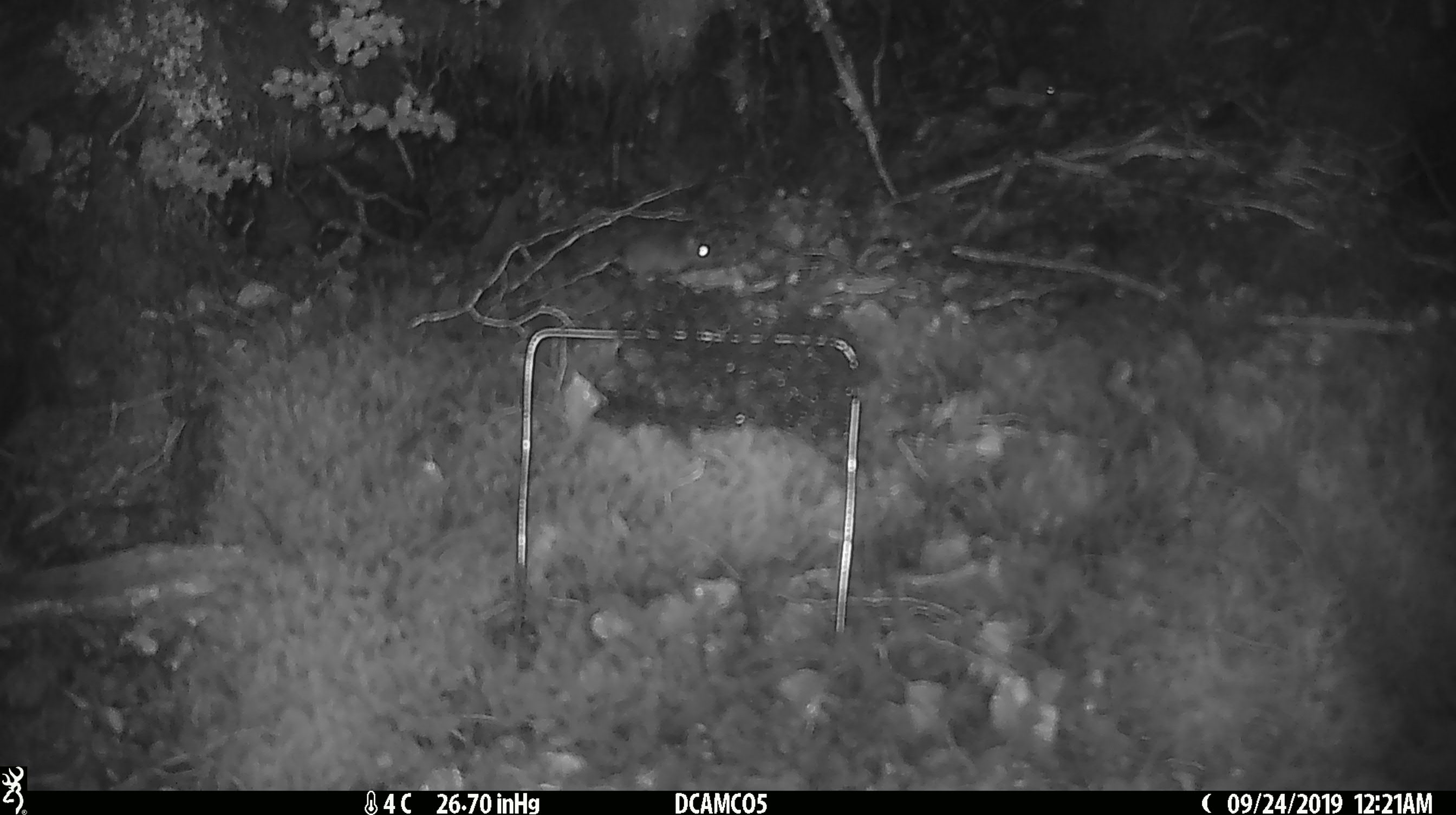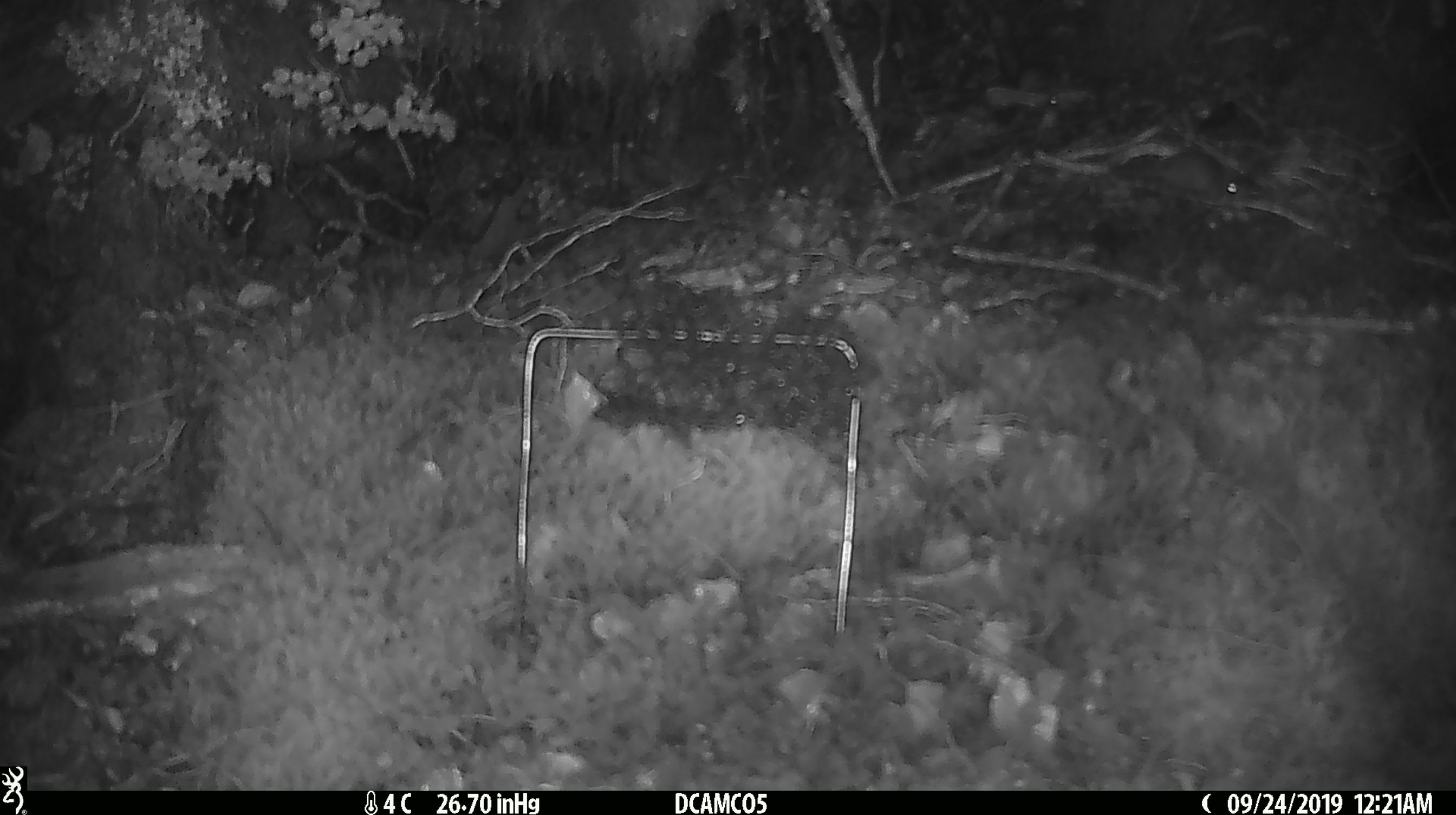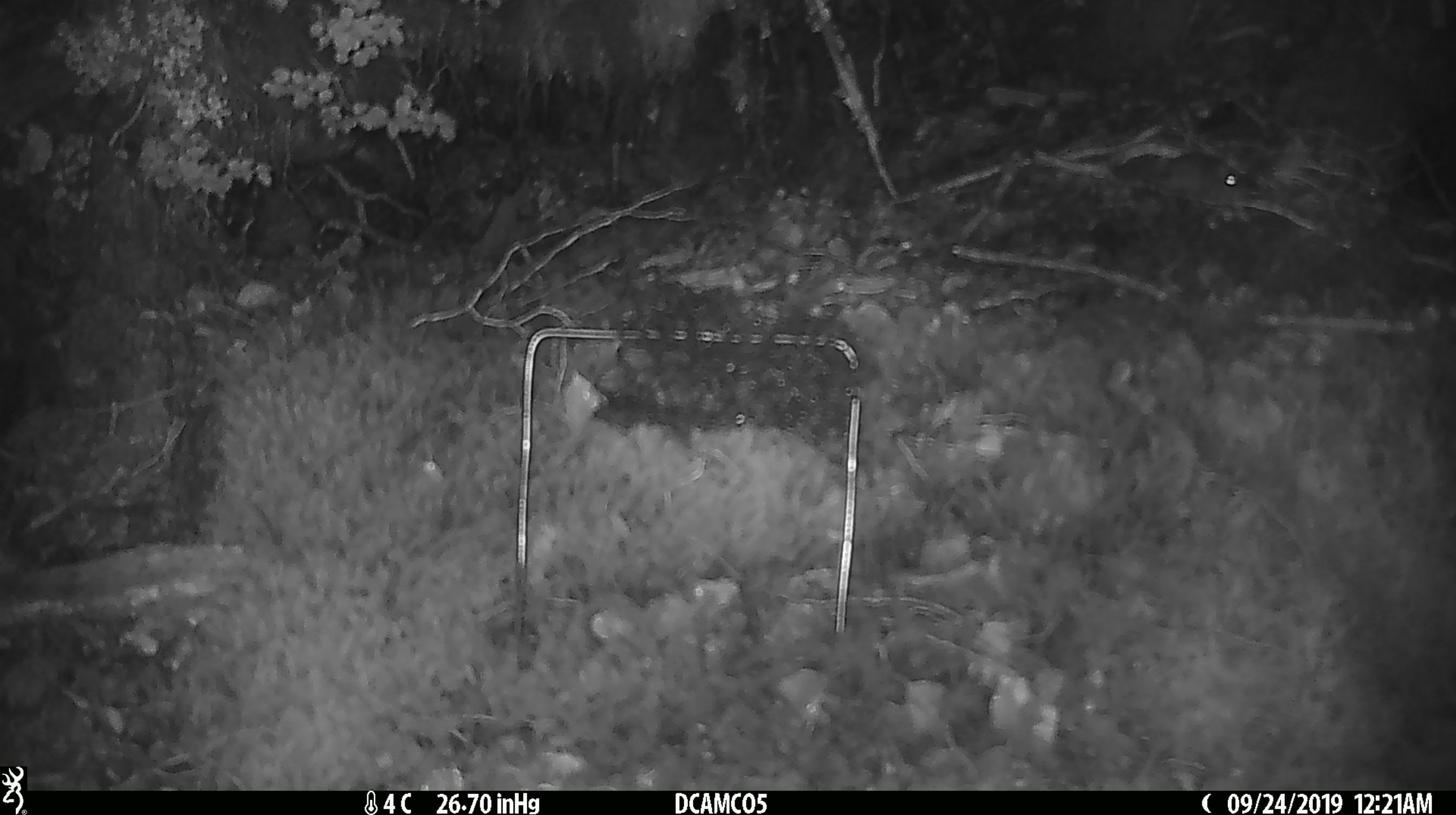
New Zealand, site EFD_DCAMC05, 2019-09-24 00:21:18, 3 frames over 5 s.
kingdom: Animalia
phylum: Chordata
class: Mammalia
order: Rodentia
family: Muridae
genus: Mus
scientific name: Mus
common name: mouse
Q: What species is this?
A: Mouse (Mus).